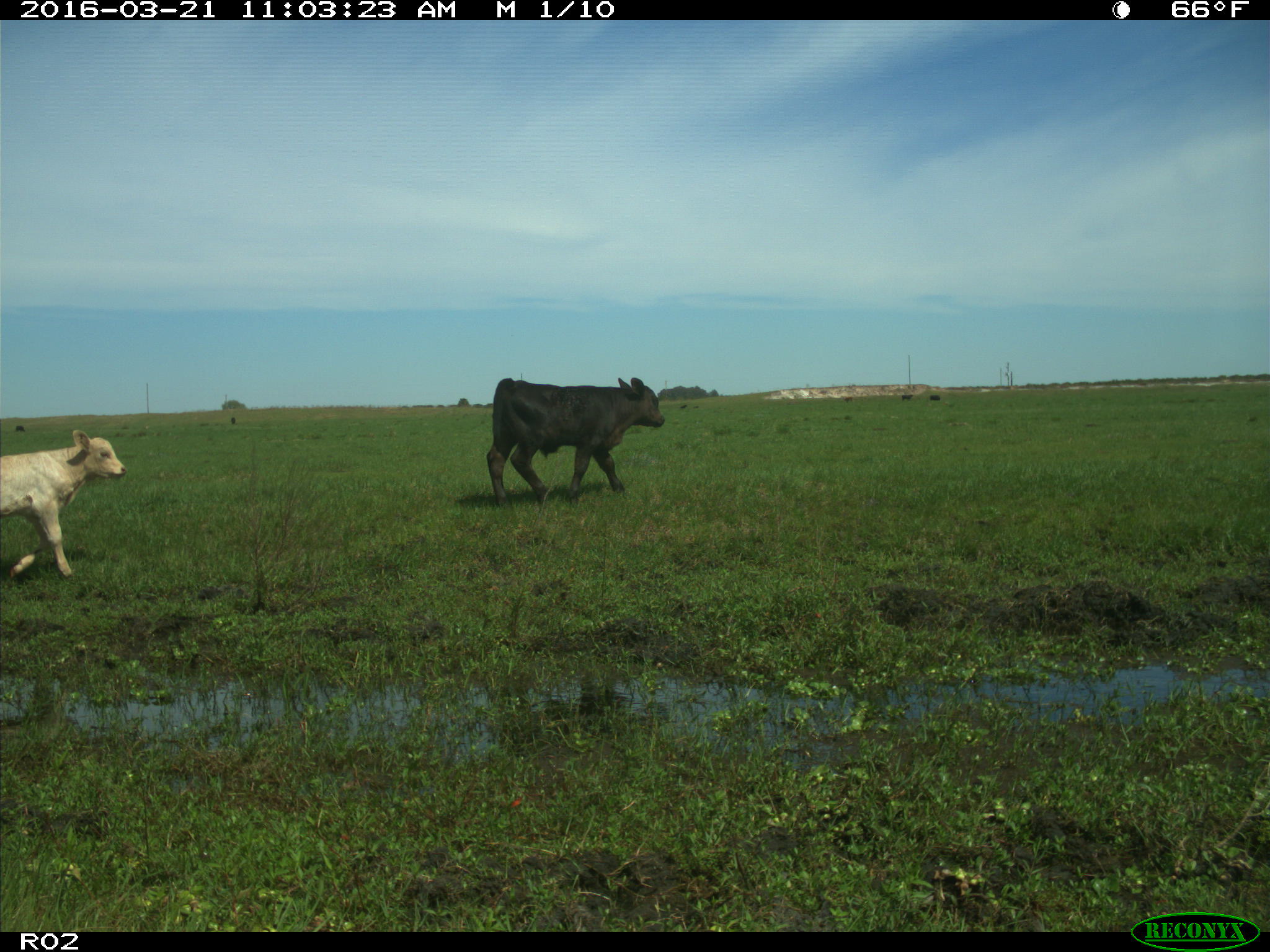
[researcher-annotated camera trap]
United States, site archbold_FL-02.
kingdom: Animalia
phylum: Chordata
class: Mammalia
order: Artiodactyla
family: Bovidae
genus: Bos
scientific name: Bos taurus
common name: domestic cow